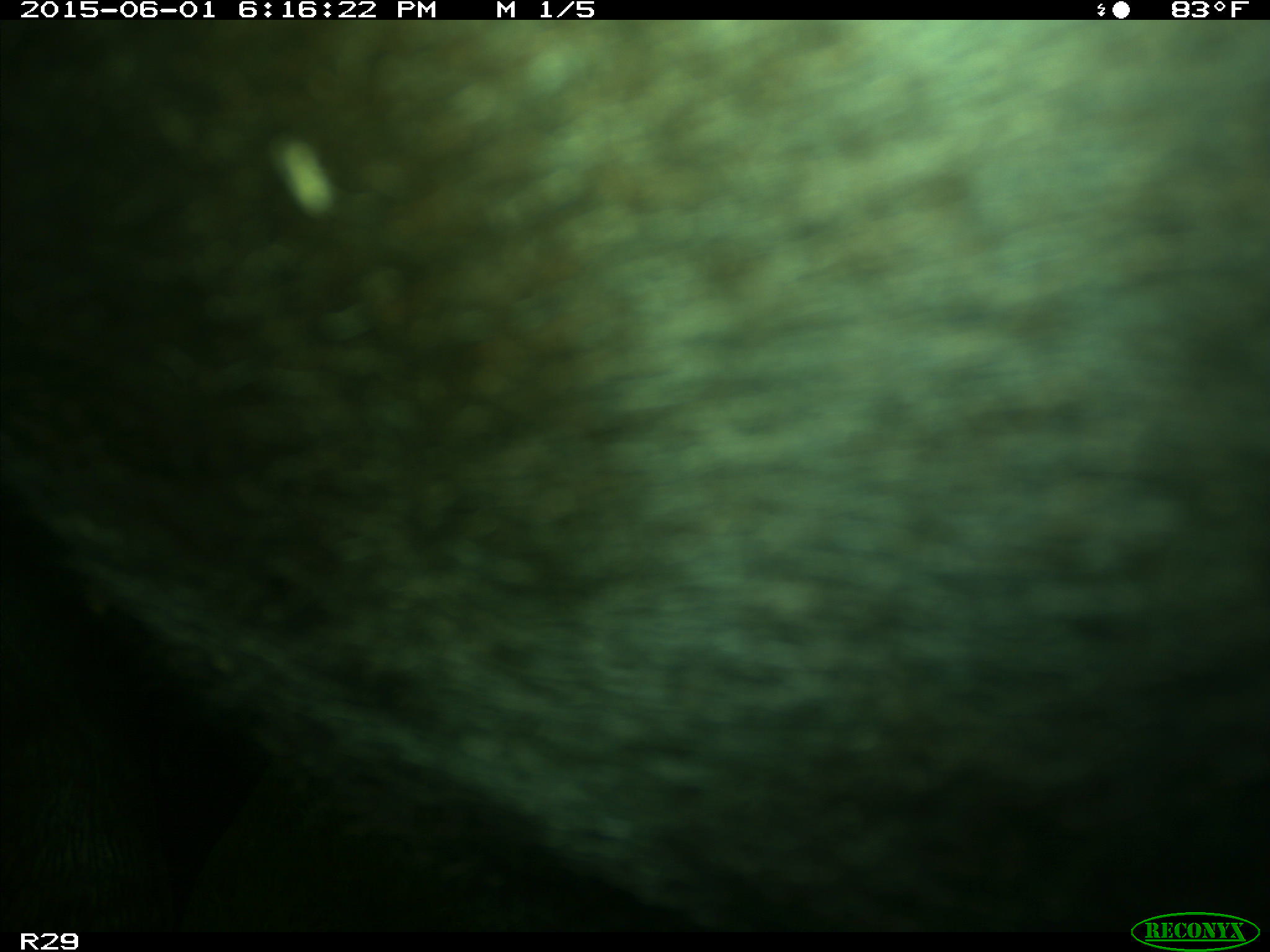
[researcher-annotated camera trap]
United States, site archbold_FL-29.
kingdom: Animalia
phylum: Chordata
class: Mammalia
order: Artiodactyla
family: Bovidae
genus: Bos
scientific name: Bos taurus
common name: domestic cow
Bos taurus (domestic cow).